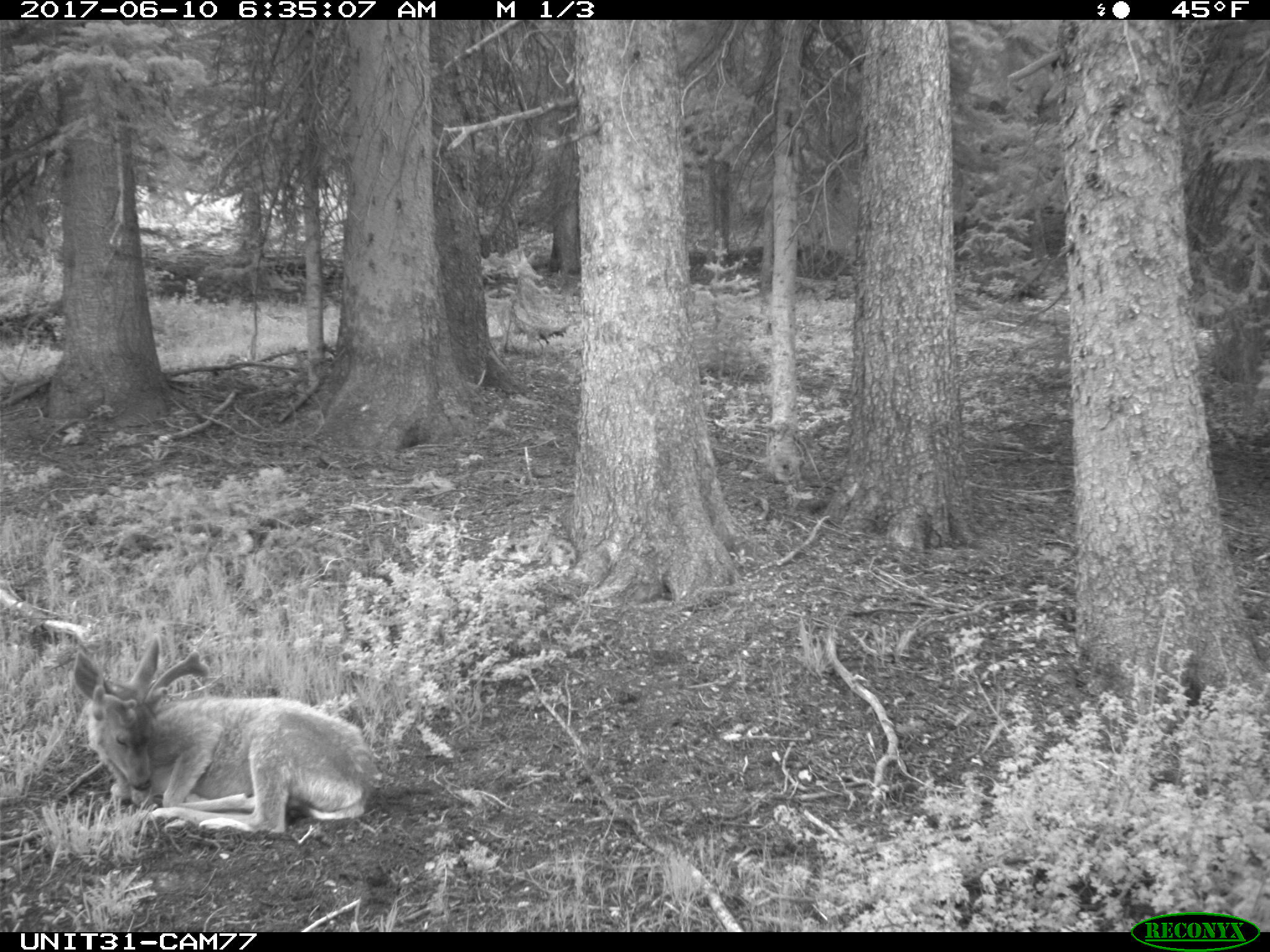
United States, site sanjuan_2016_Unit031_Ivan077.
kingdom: Animalia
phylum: Chordata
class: Mammalia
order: Artiodactyla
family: Cervidae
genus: Odocoileus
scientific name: Odocoileus hemionus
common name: mule deer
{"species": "Odocoileus hemionus (mule deer)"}